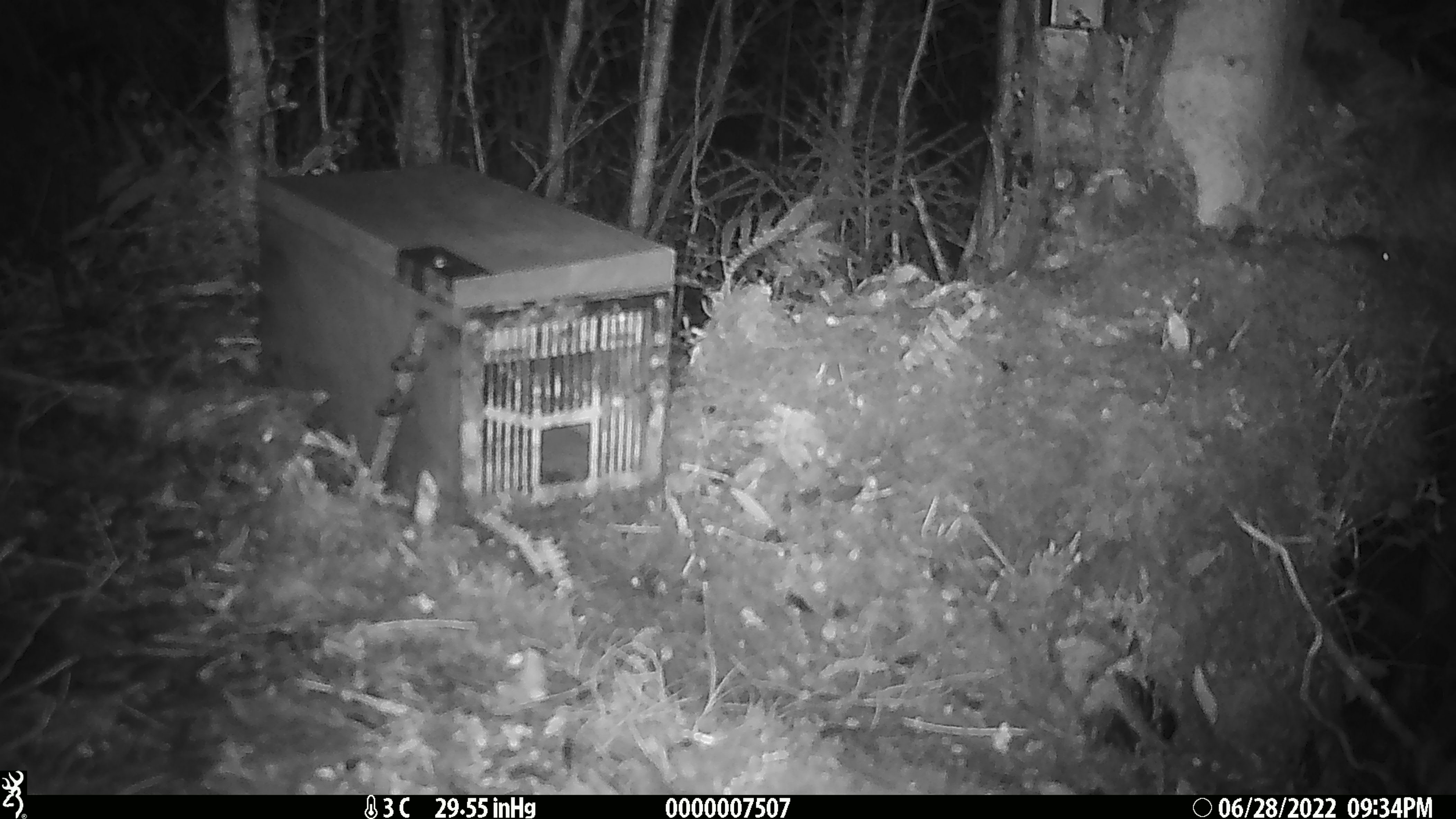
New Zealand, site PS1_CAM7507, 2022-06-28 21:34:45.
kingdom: Animalia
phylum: Chordata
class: Mammalia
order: Rodentia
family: Muridae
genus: Mus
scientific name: Mus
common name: mouse